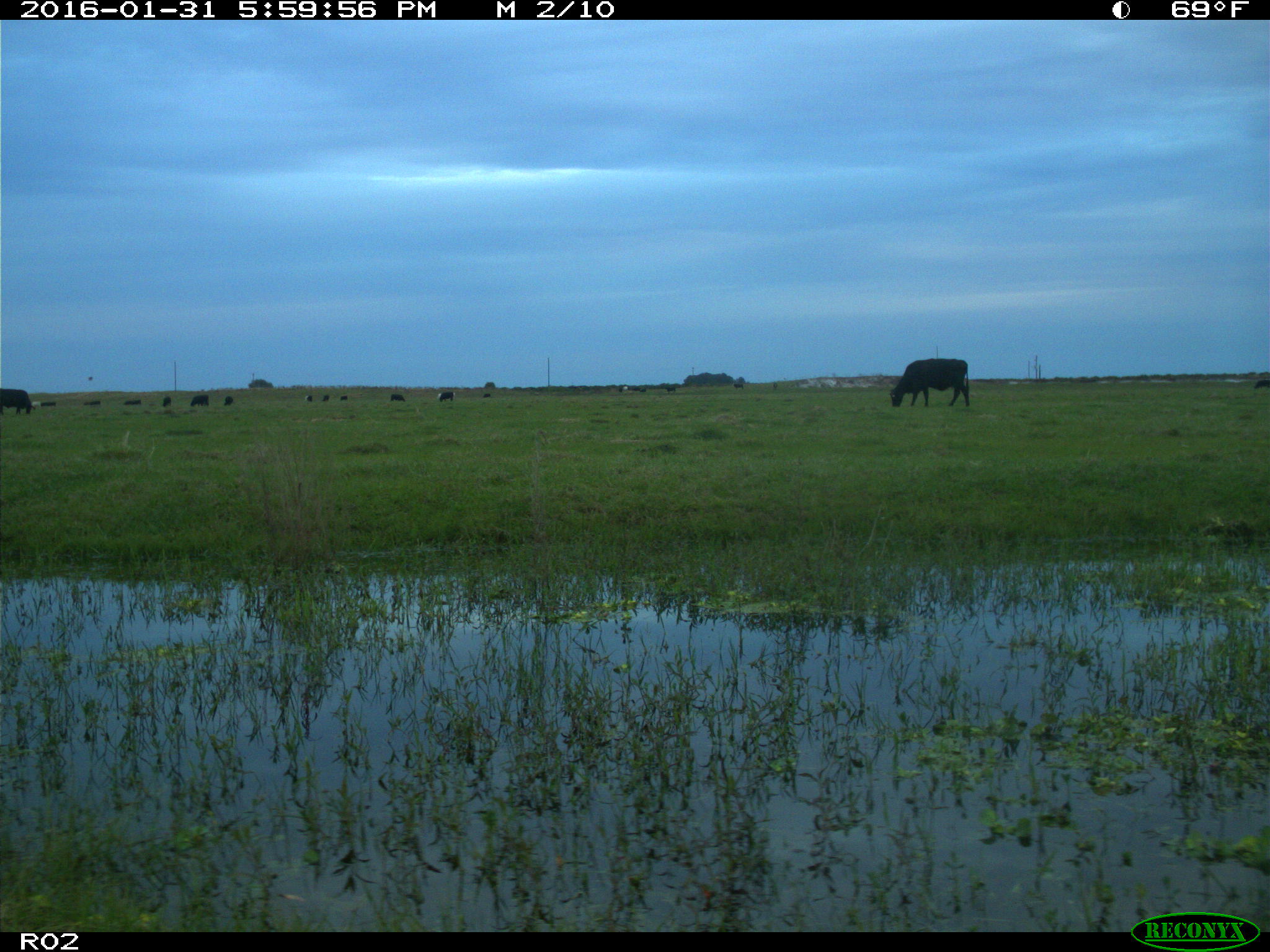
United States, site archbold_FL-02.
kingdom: Animalia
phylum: Chordata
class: Mammalia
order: Artiodactyla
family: Bovidae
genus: Bos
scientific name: Bos taurus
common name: domestic cow